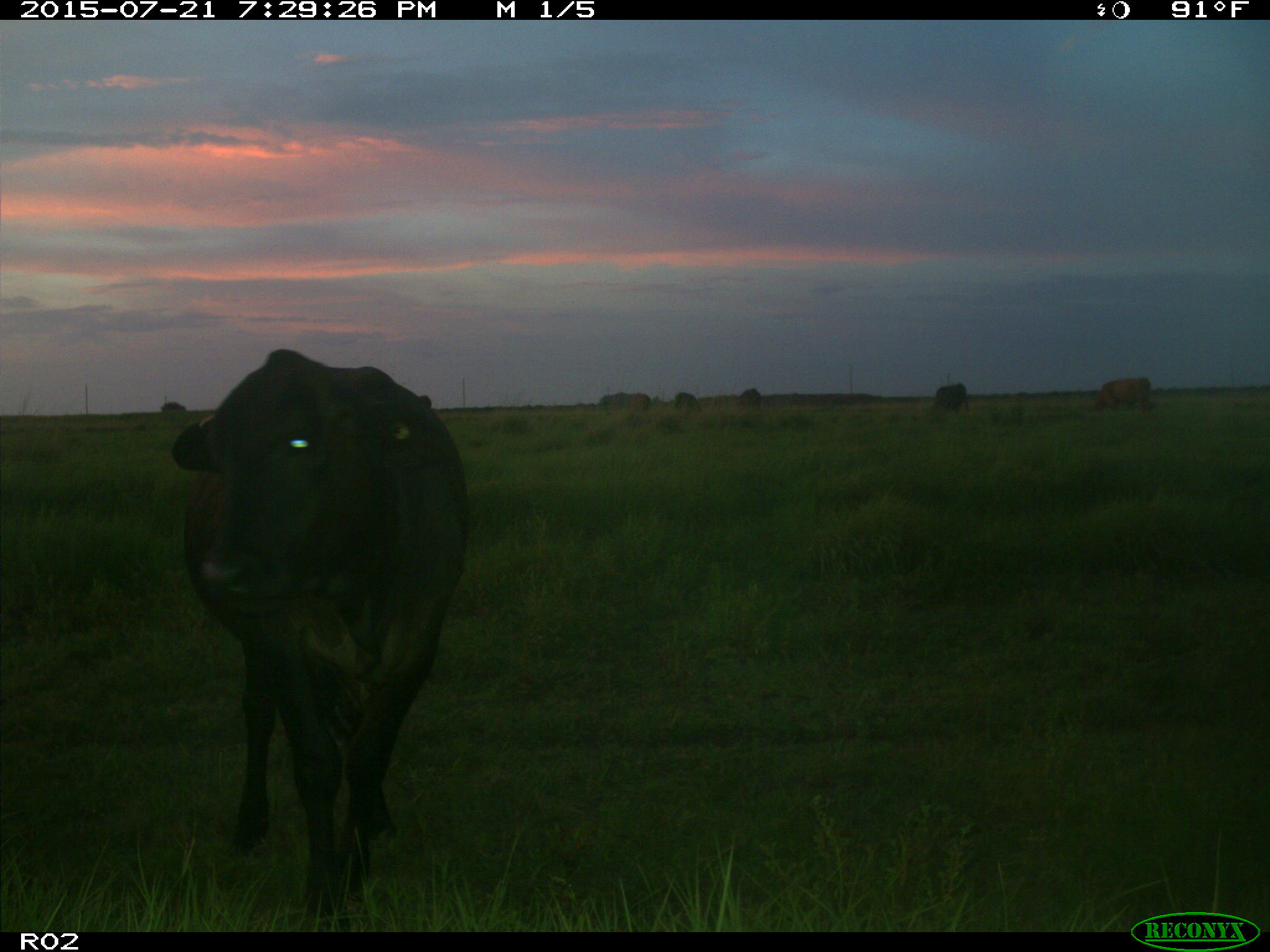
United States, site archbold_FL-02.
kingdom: Animalia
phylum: Chordata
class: Mammalia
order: Artiodactyla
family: Bovidae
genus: Bos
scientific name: Bos taurus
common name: domestic cow